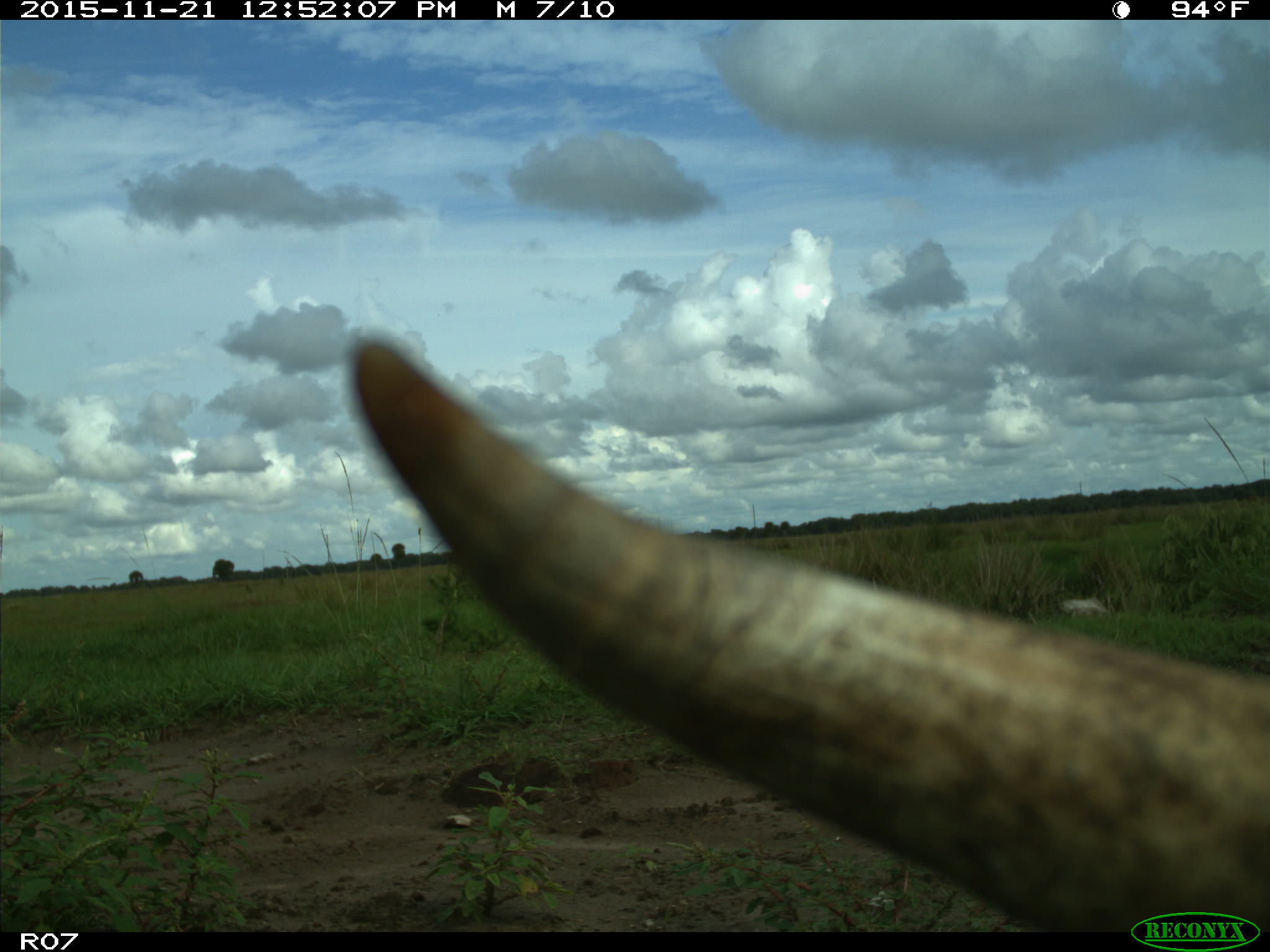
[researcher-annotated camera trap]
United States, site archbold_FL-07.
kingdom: Animalia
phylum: Chordata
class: Mammalia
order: Artiodactyla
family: Bovidae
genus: Bos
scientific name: Bos taurus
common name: domestic cow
Bos taurus (domestic cow).